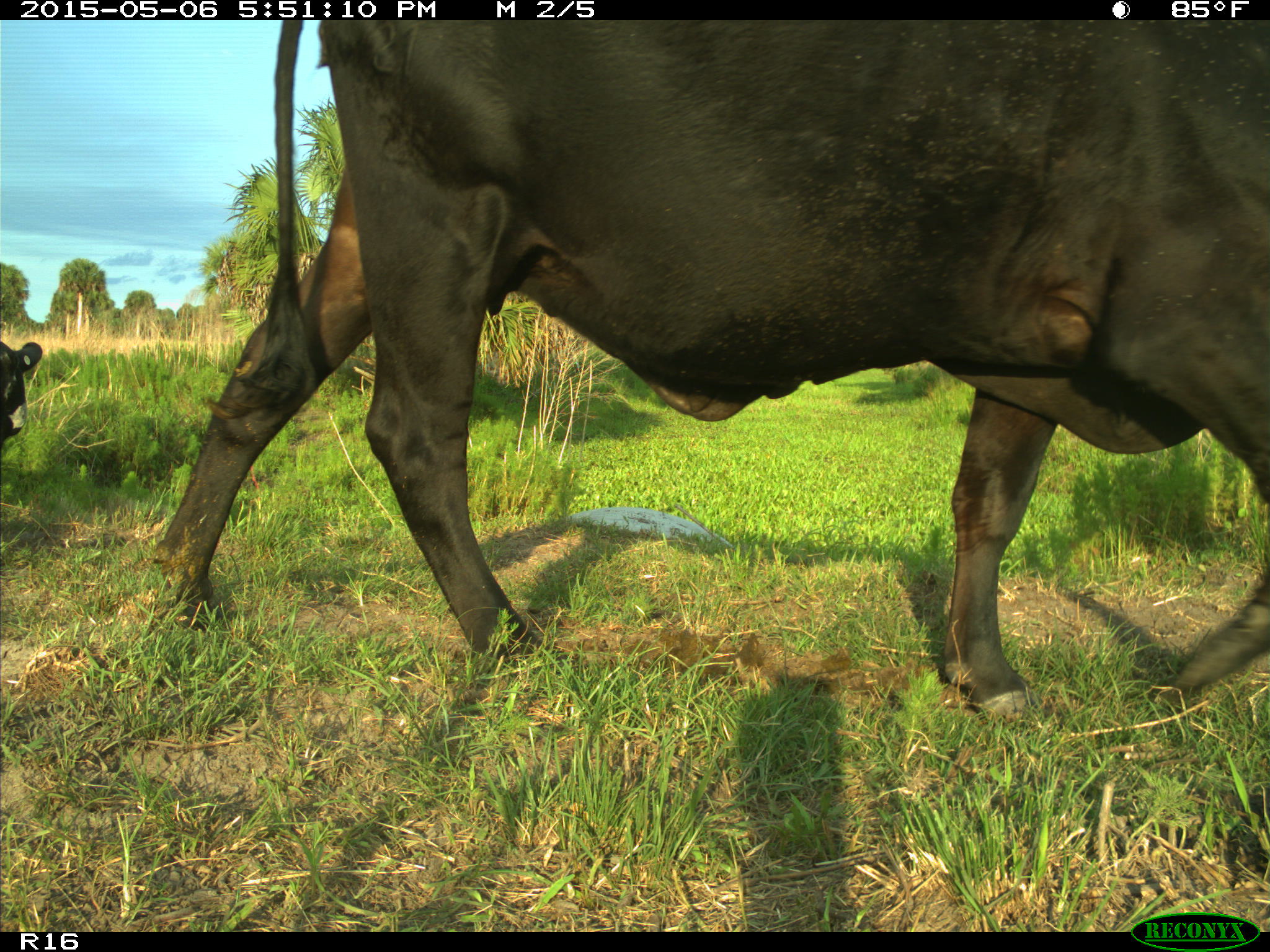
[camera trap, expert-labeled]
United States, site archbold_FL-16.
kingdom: Animalia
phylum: Chordata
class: Mammalia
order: Artiodactyla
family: Bovidae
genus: Bos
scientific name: Bos taurus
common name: domestic cow